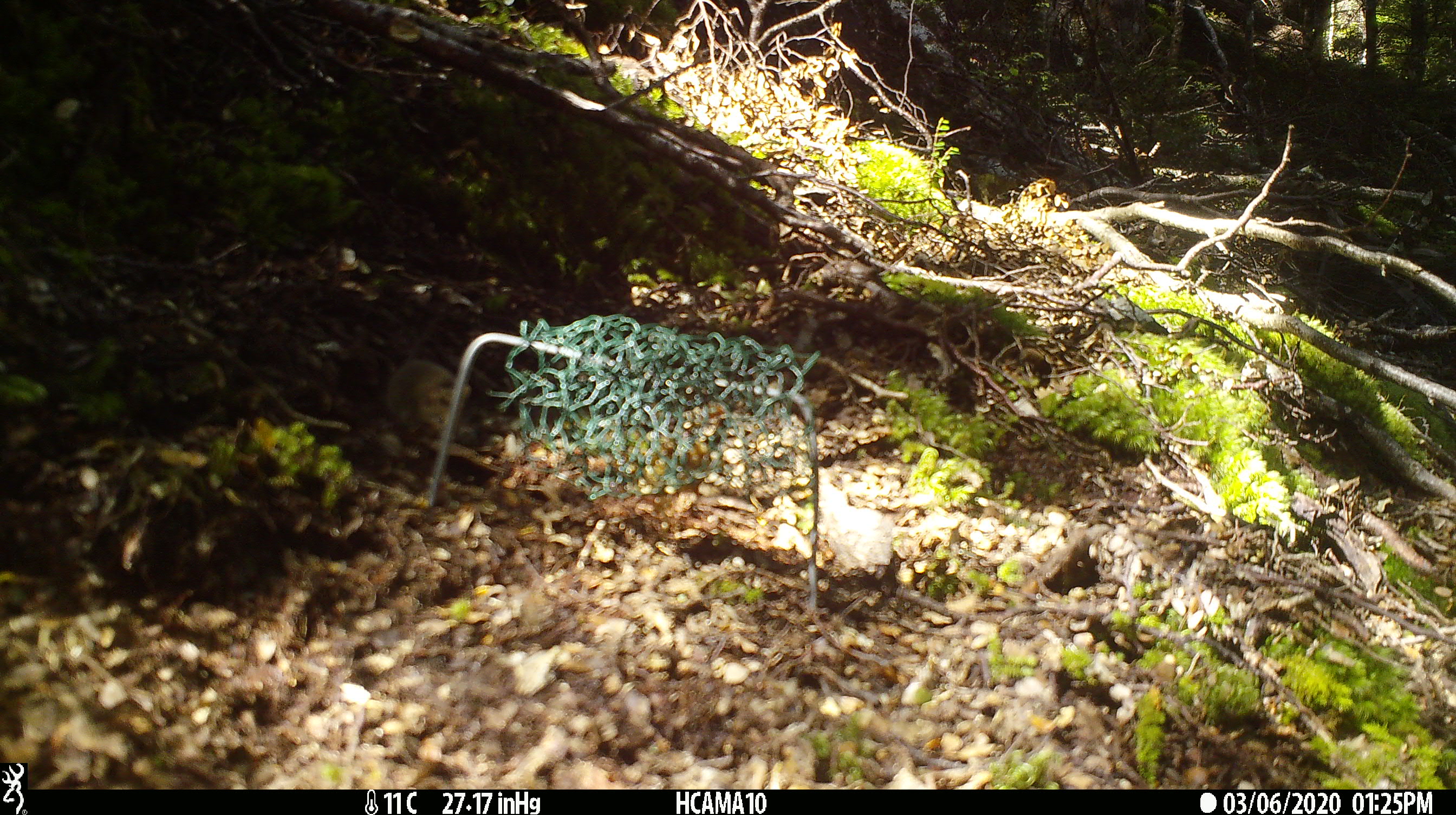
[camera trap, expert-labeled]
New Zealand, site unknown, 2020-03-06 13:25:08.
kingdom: Animalia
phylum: Chordata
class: Mammalia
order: Rodentia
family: Muridae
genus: Mus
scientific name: Mus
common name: mouse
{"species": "mouse (Mus)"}